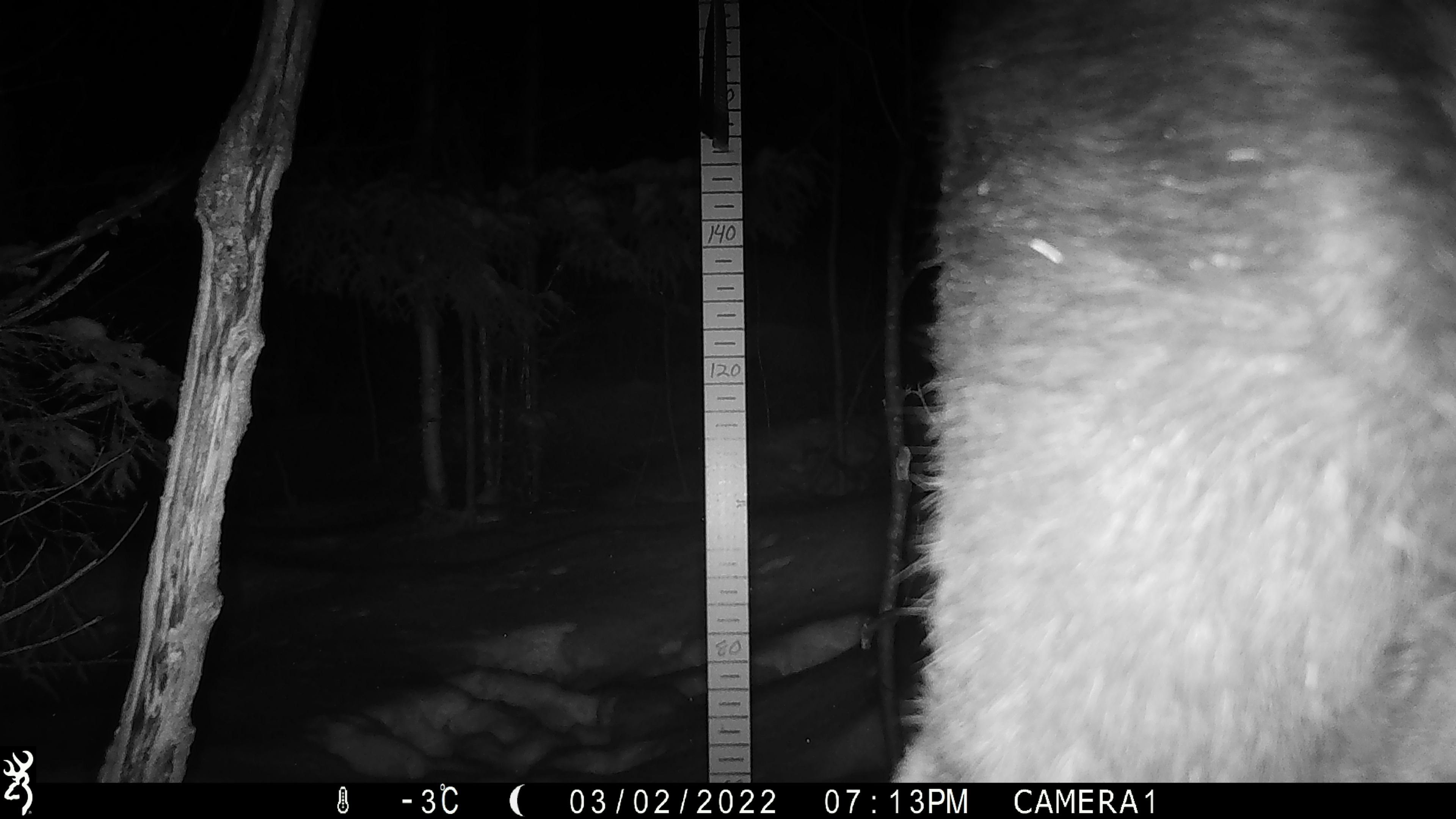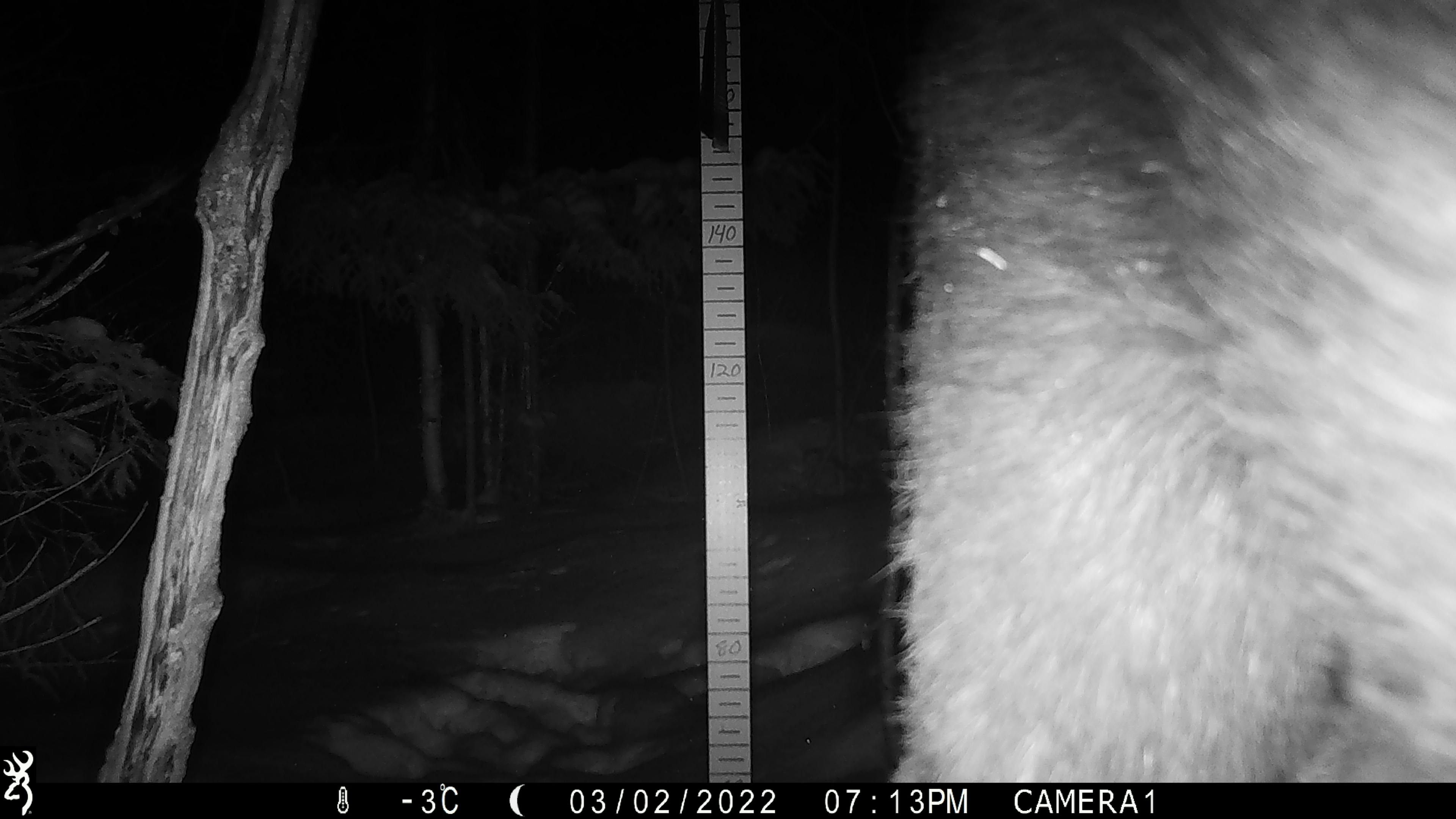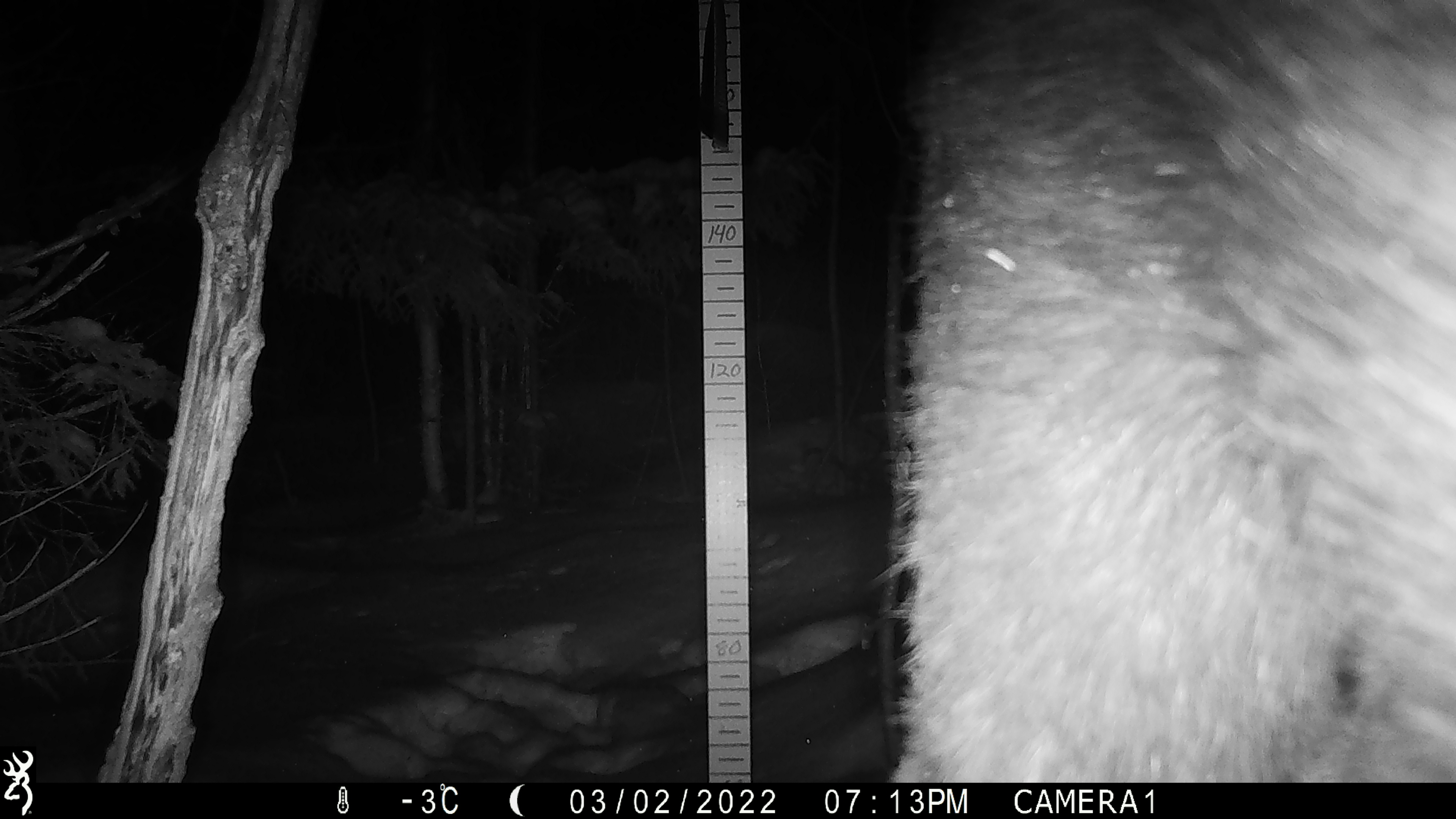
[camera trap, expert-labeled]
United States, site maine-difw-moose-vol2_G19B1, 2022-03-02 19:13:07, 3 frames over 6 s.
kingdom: Animalia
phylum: Chordata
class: Mammalia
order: Artiodactyla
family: Cervidae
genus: Alces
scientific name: Alces alces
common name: moose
Moose (Alces alces).